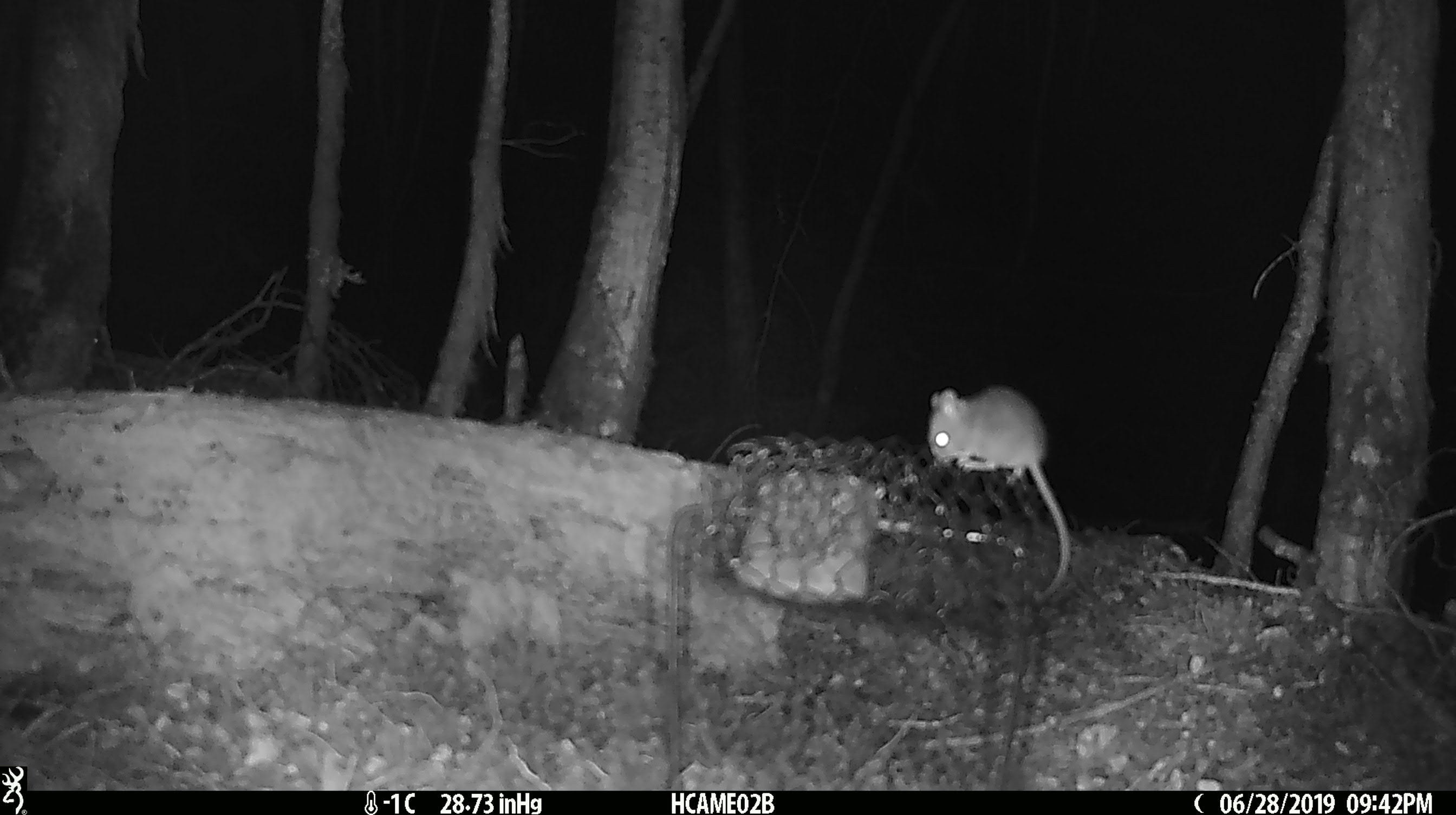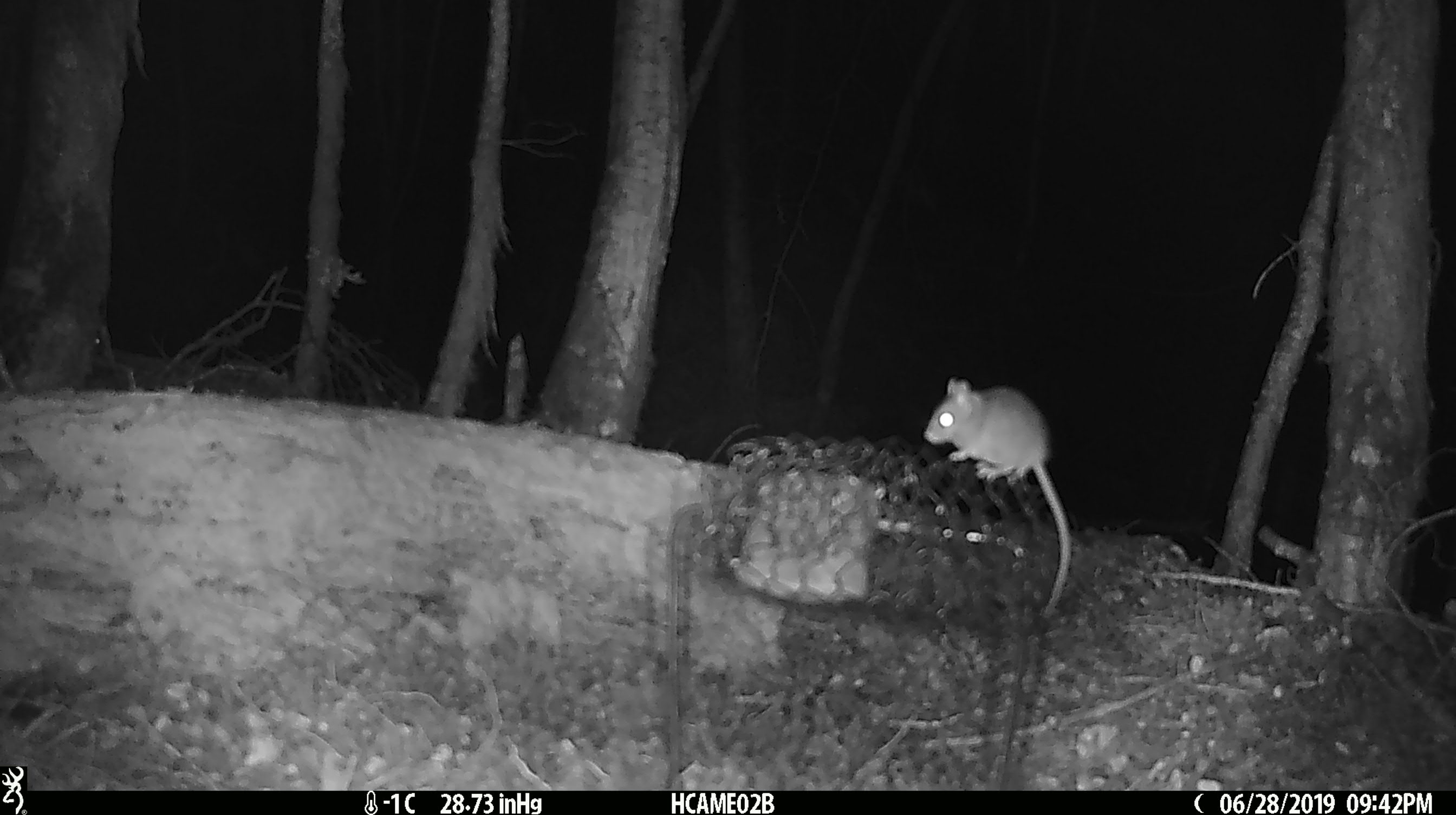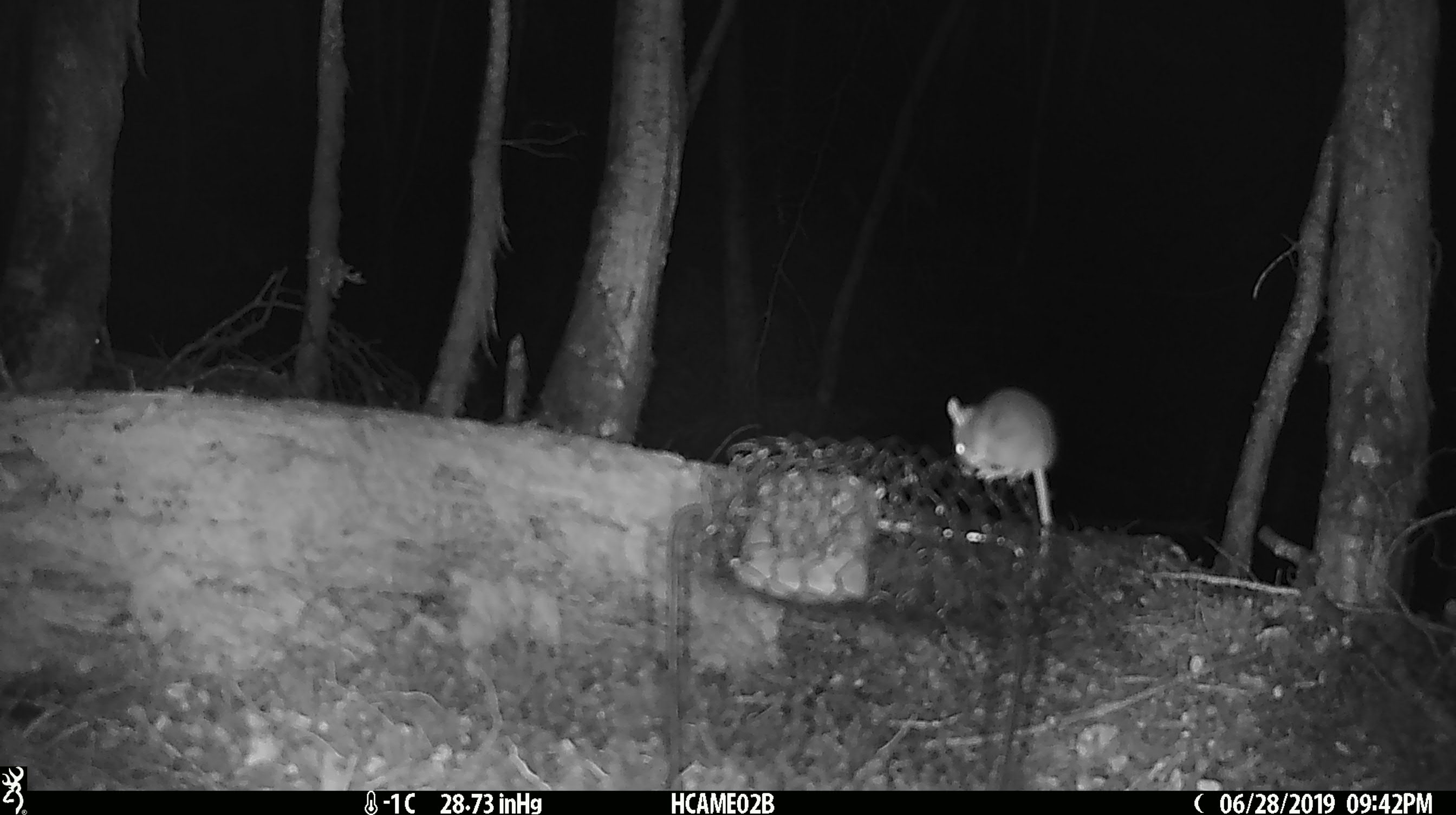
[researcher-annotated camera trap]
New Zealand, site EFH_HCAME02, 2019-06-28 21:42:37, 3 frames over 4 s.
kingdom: Animalia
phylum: Chordata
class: Mammalia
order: Rodentia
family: Muridae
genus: Mus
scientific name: Mus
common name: mouse